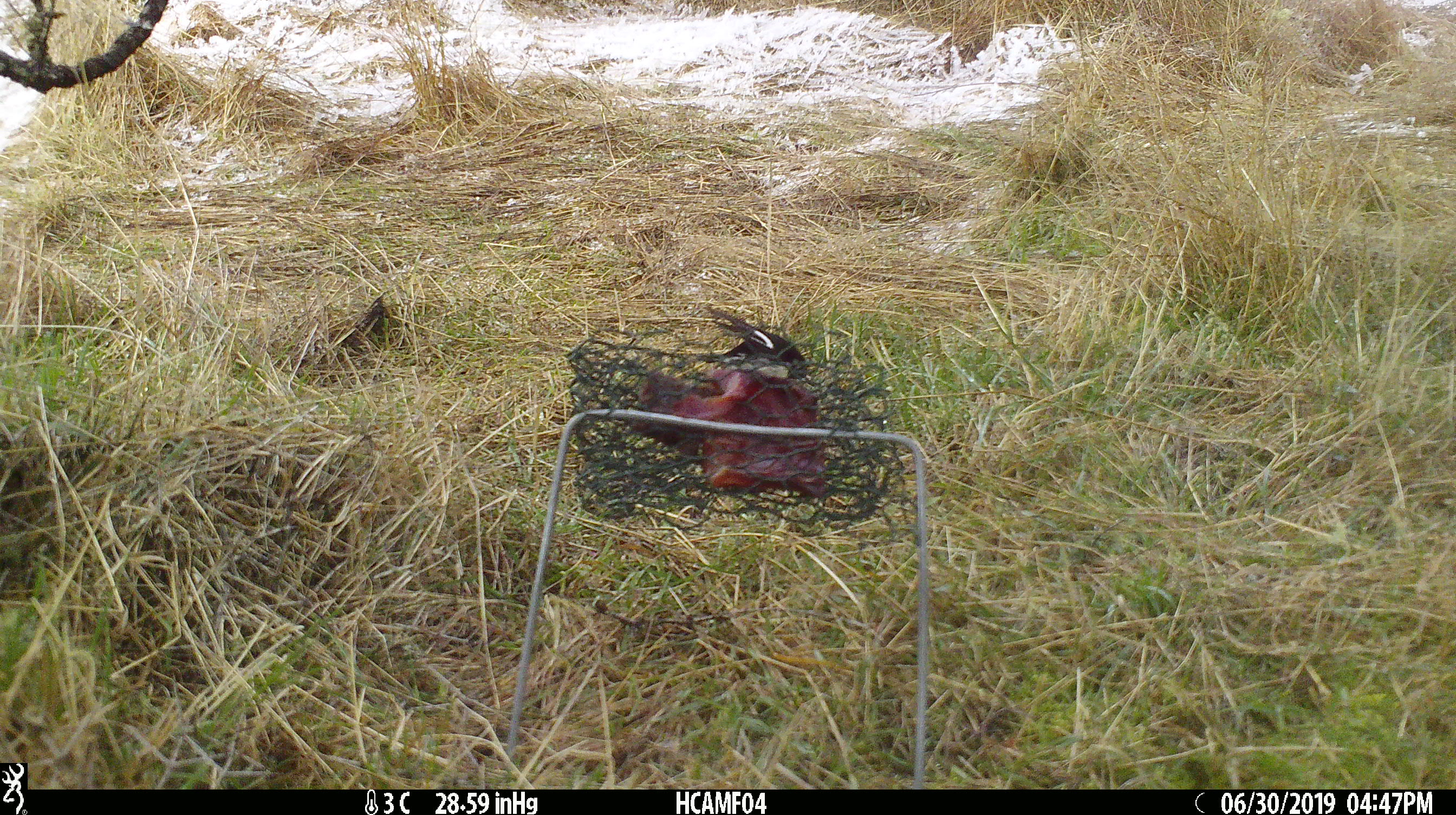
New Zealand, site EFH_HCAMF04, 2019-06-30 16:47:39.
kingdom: Animalia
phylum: Chordata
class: Aves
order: Passeriformes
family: Petroicidae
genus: Petroica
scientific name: Petroica macrocephala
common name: tomtit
Tomtit (Petroica macrocephala).